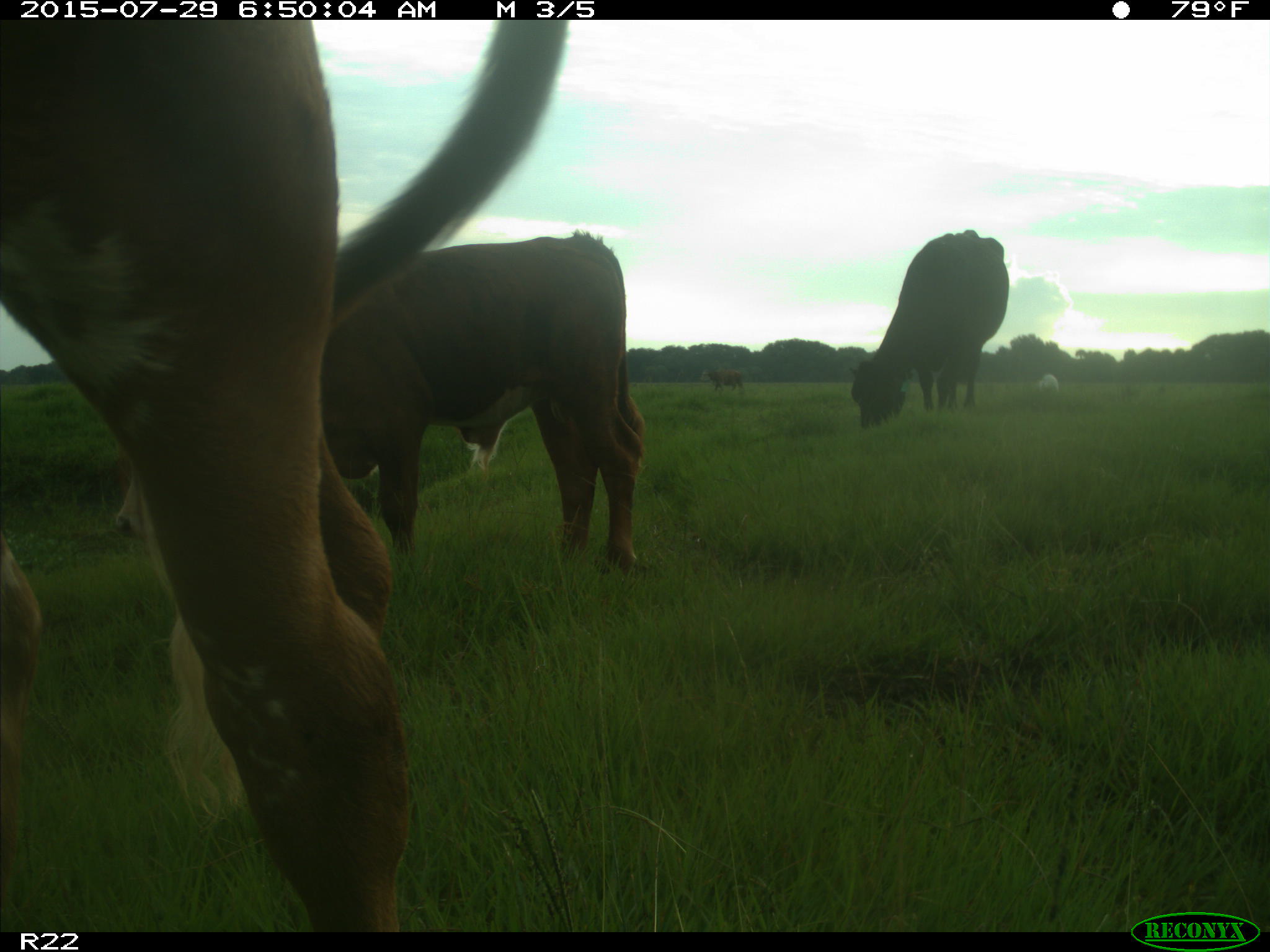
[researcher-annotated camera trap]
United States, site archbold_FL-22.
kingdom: Animalia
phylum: Chordata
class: Mammalia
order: Artiodactyla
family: Bovidae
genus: Bos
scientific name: Bos taurus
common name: domestic cow